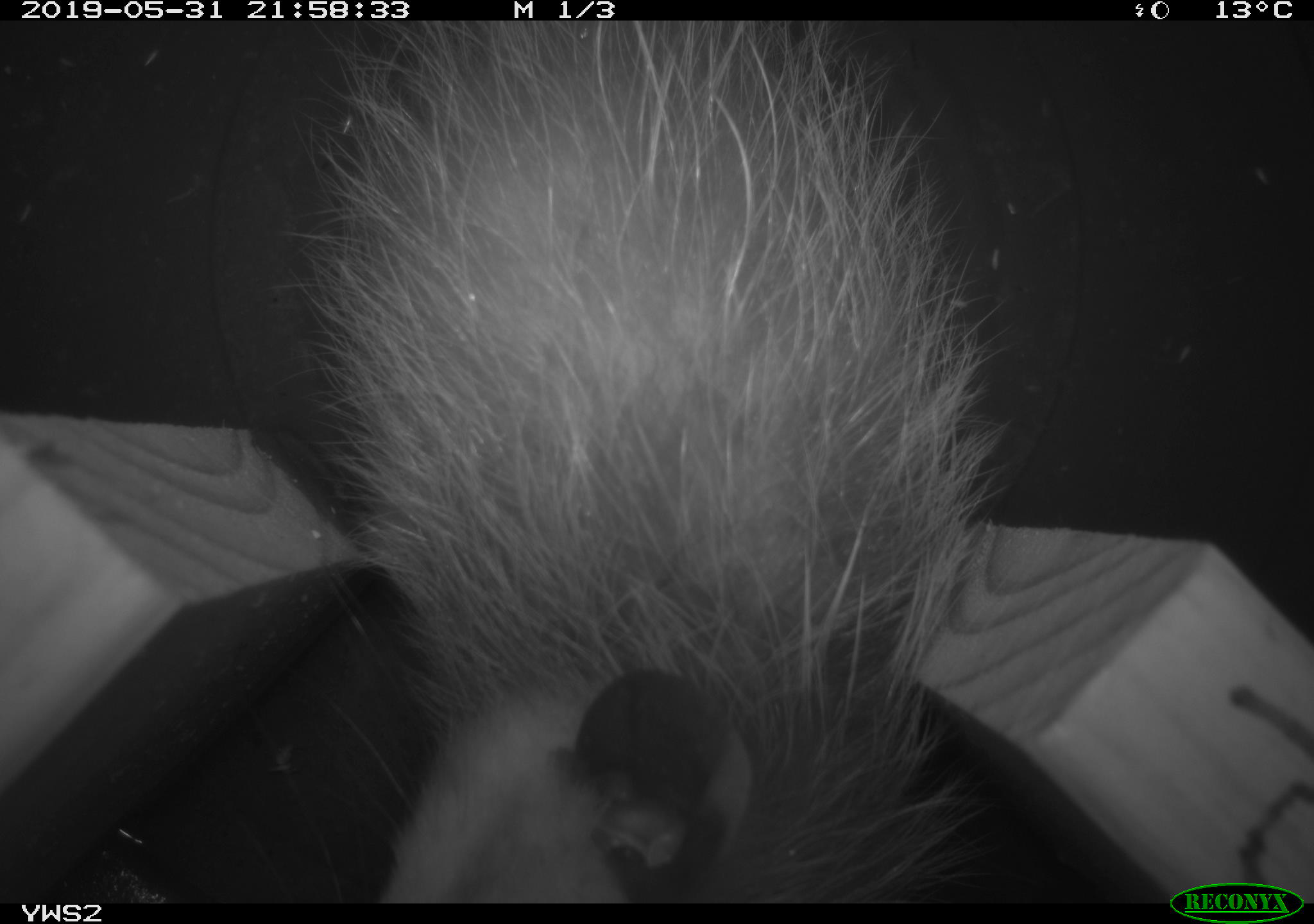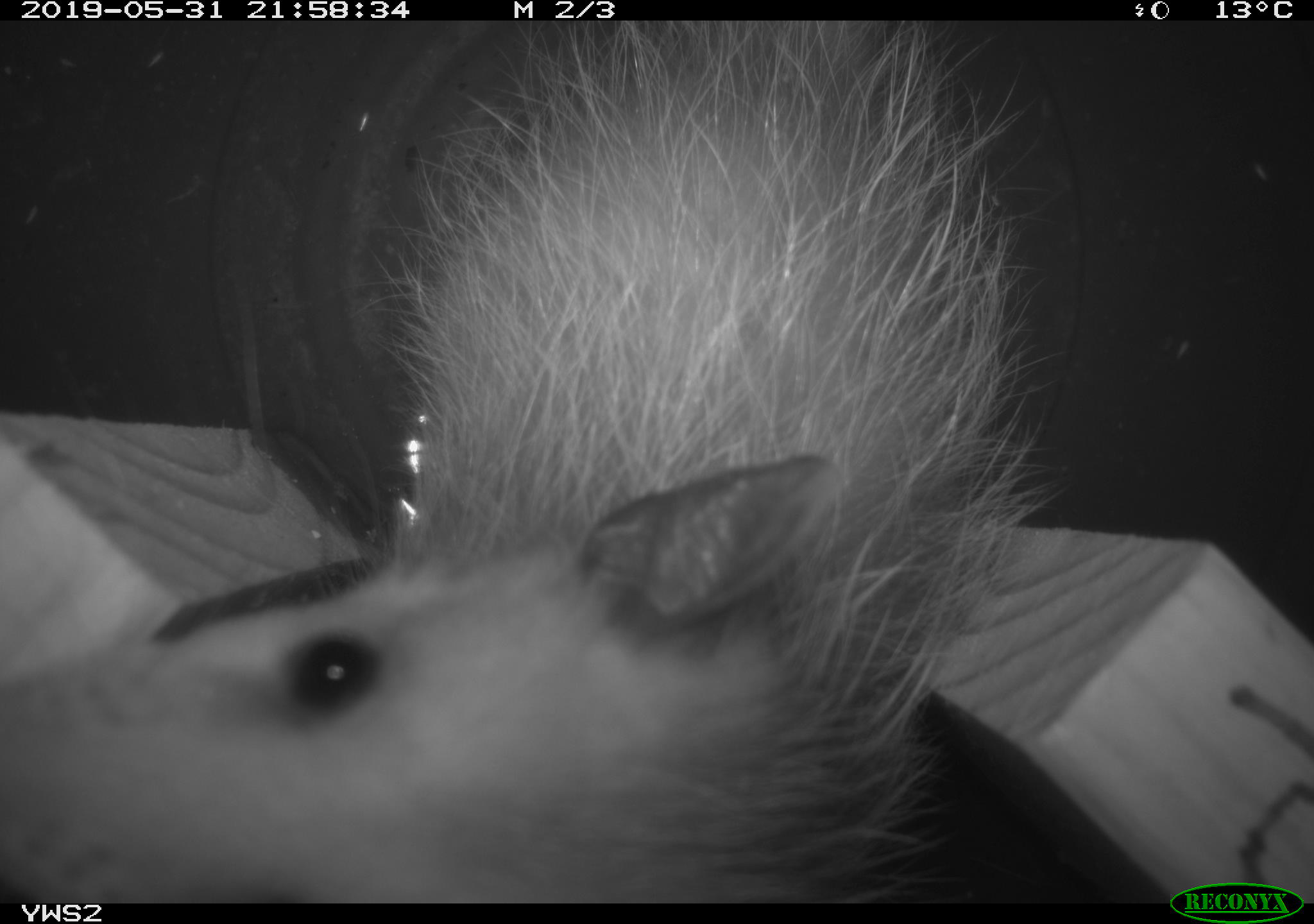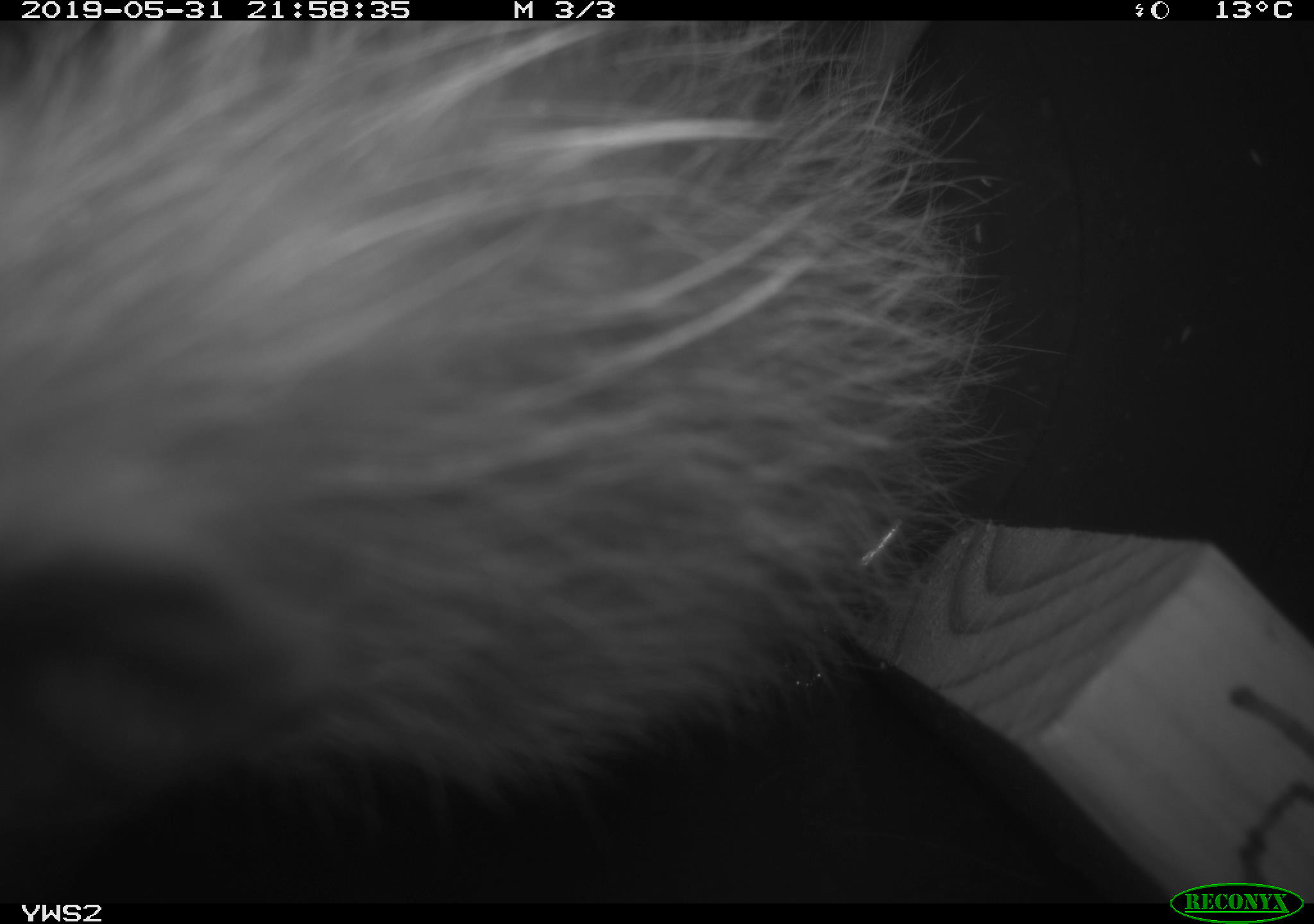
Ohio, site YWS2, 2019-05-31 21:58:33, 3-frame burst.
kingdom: Animalia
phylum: Chordata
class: Mammalia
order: Didelphimorphia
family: Didelphidae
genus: Didelphis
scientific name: Didelphis virginiana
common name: virginia opossum